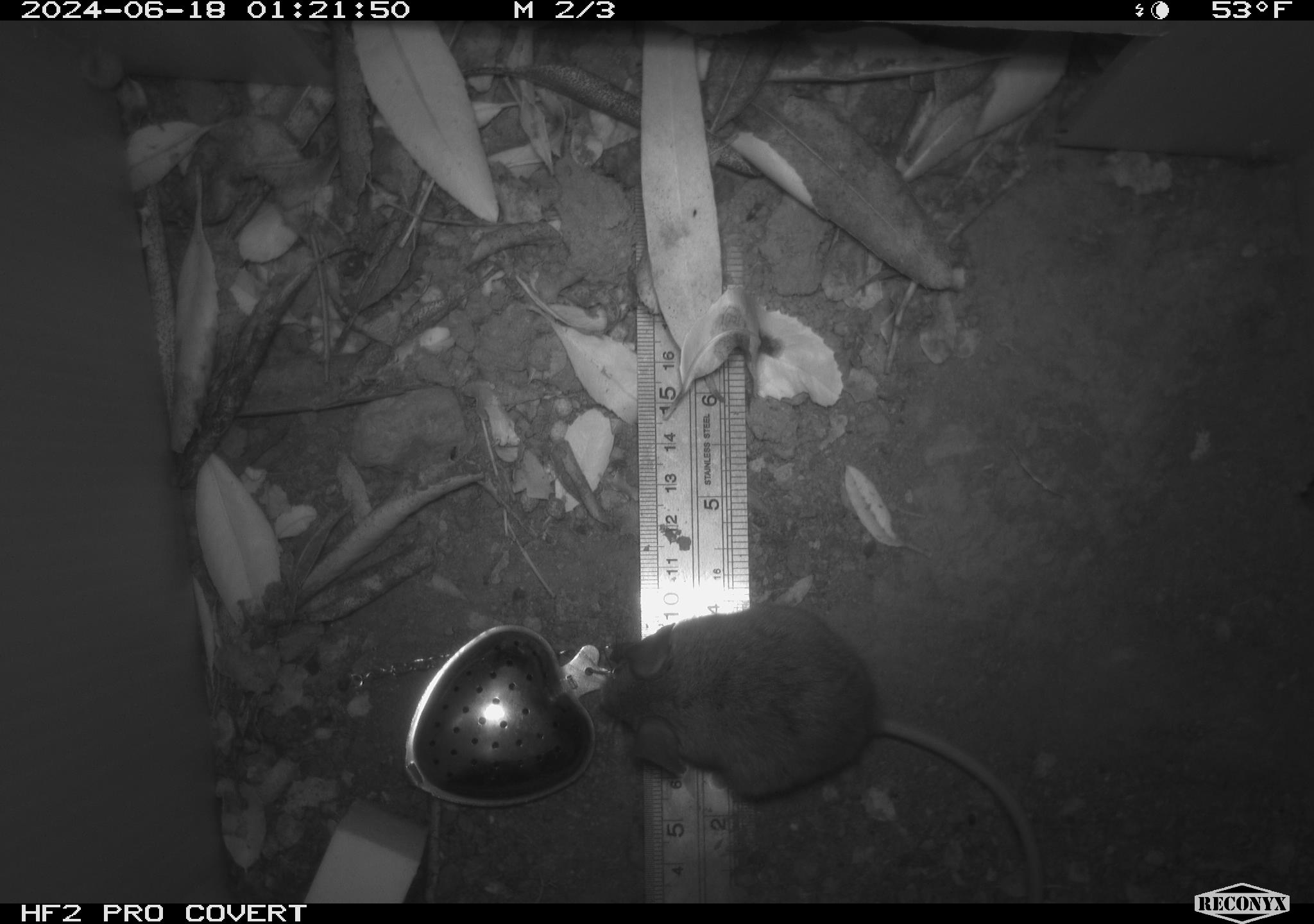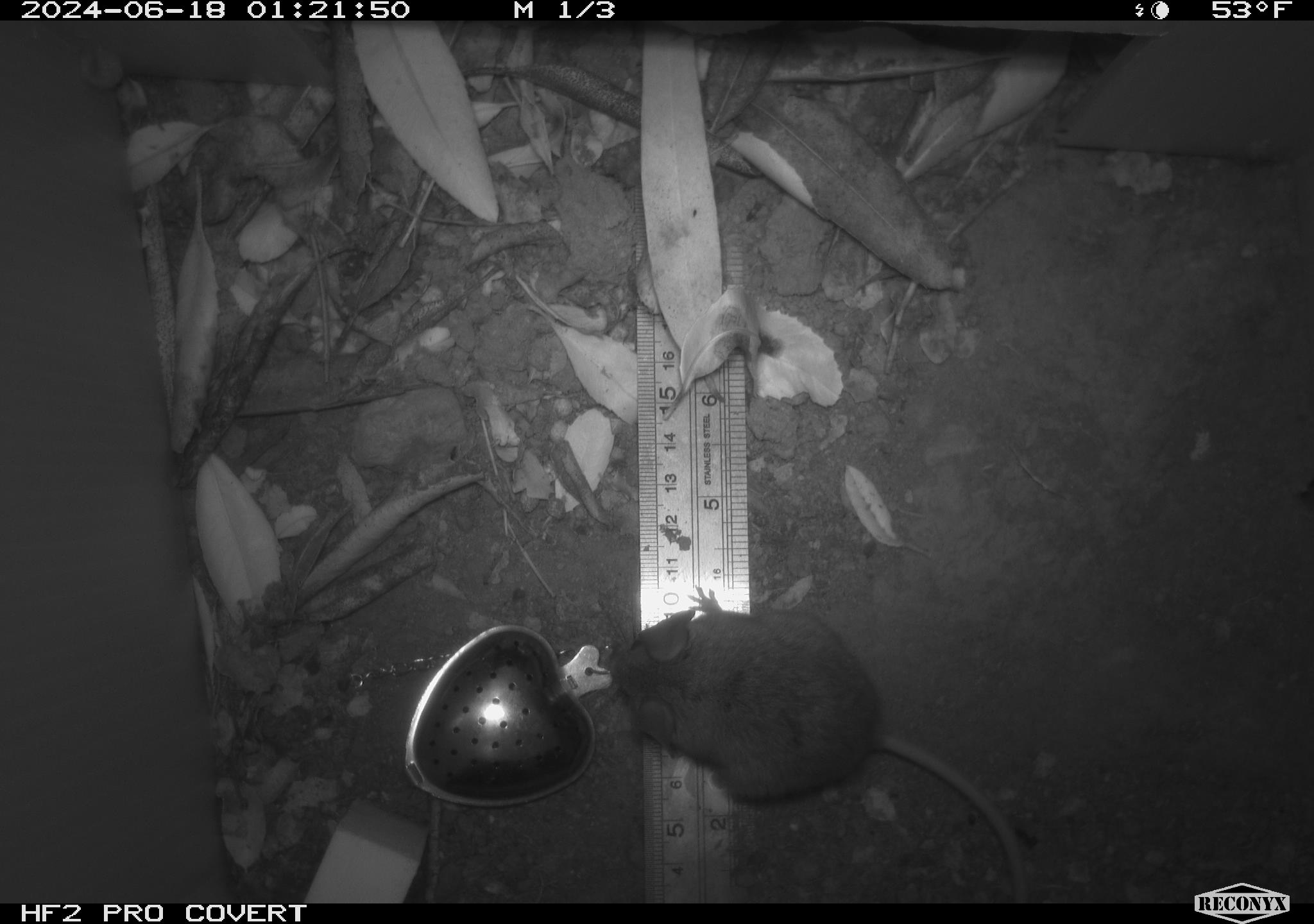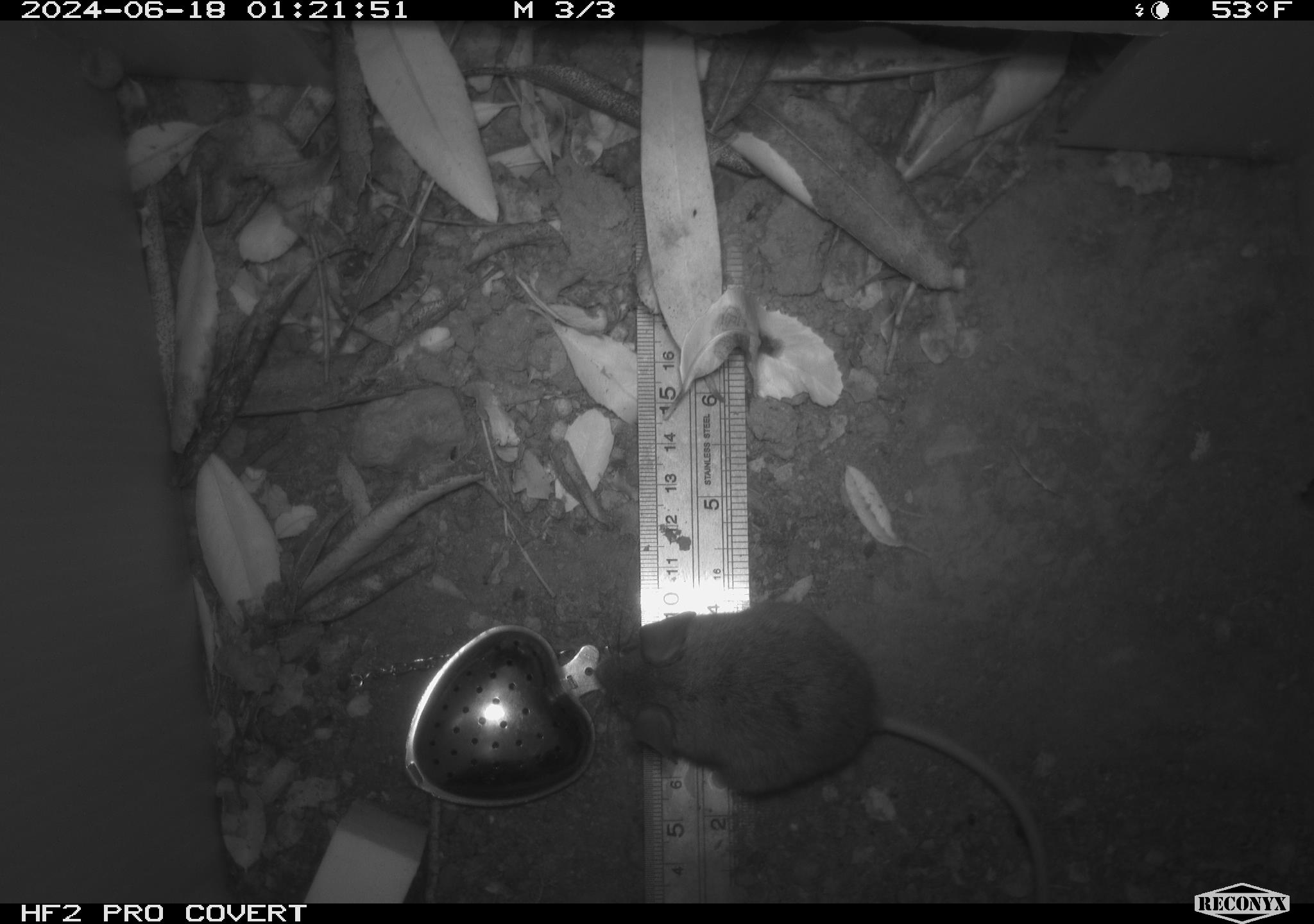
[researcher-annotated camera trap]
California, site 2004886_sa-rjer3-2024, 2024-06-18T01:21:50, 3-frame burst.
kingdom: Animalia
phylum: Chordata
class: Mammalia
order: Rodentia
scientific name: Rodentia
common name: mouse species